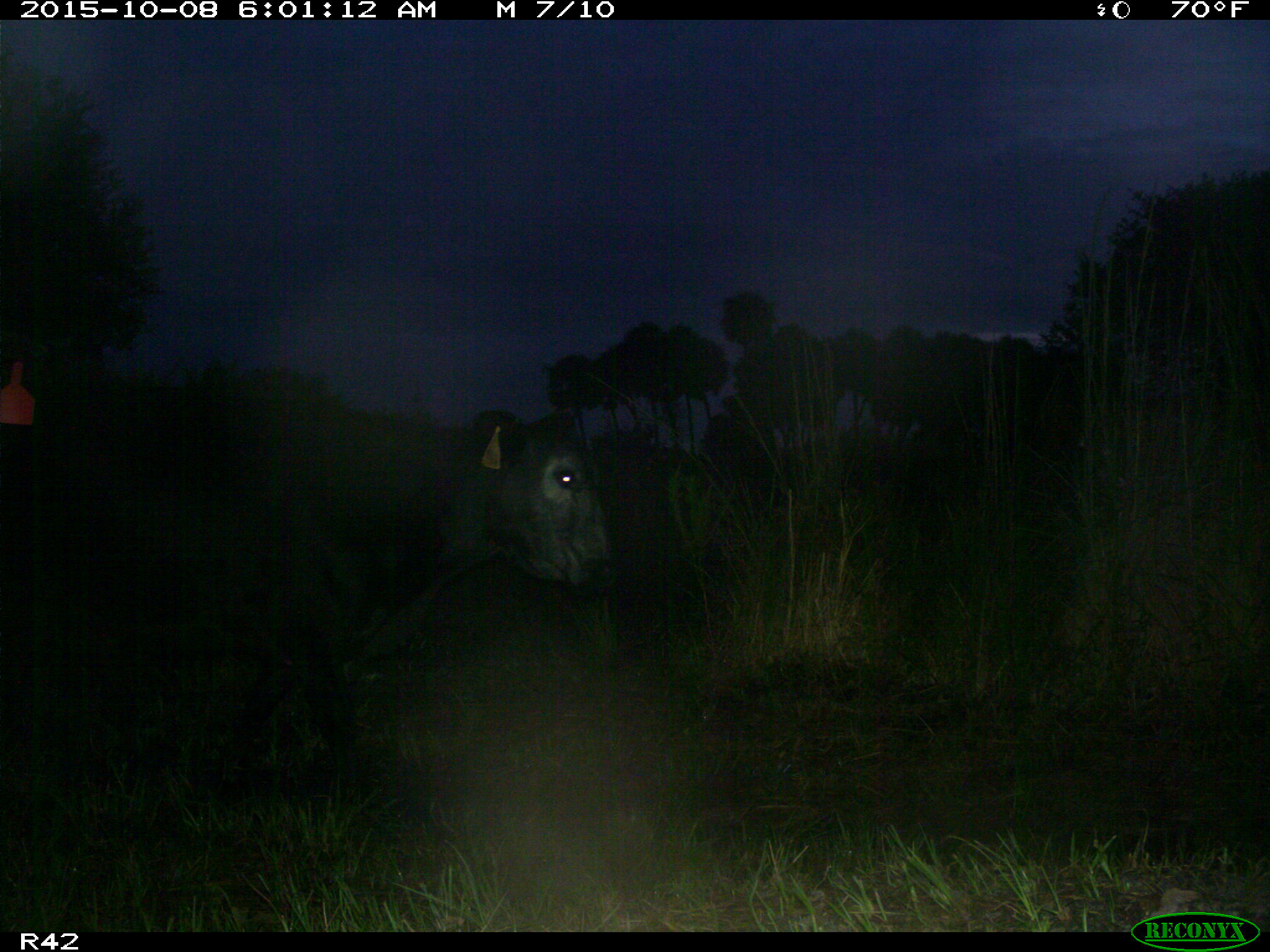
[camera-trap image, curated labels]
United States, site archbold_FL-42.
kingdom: Animalia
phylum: Chordata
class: Mammalia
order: Artiodactyla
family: Bovidae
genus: Bos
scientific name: Bos taurus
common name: domestic cow